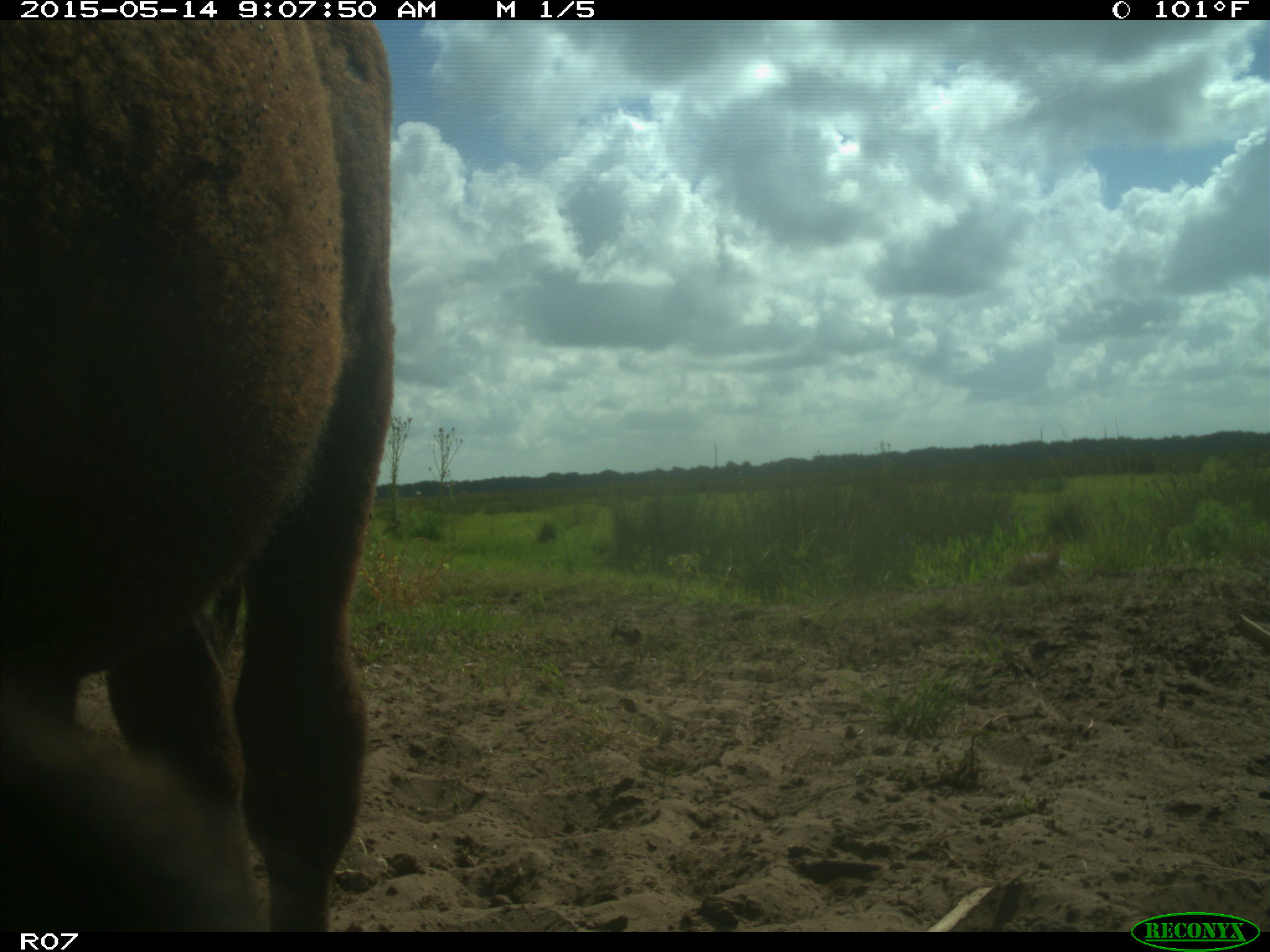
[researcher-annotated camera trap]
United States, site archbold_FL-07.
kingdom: Animalia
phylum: Chordata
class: Mammalia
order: Artiodactyla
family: Bovidae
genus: Bos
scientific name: Bos taurus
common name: domestic cow